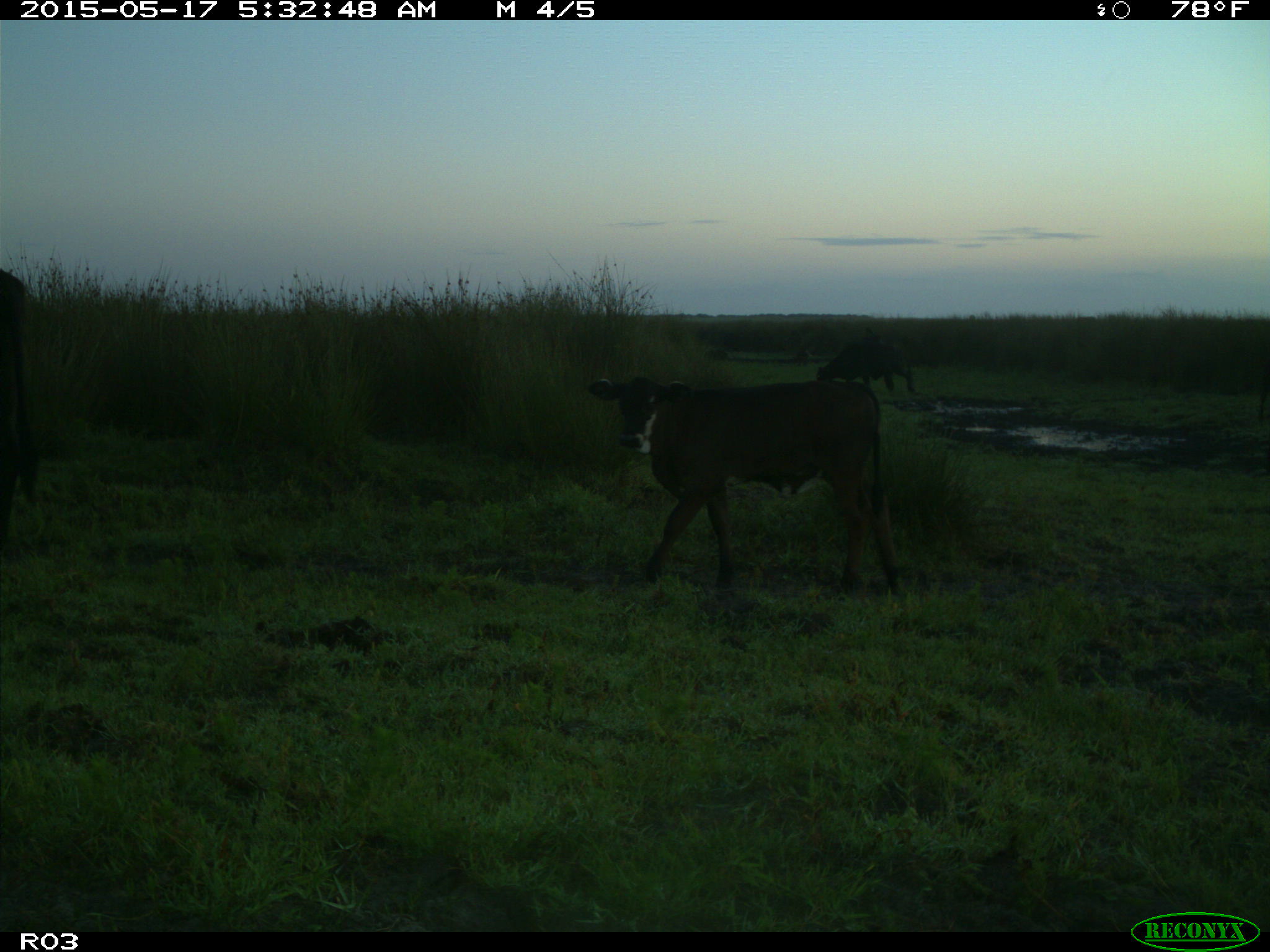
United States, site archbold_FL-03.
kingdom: Animalia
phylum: Chordata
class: Mammalia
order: Artiodactyla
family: Suidae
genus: Sus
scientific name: Sus scrofa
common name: wild boar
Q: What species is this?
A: Sus scrofa (wild boar).